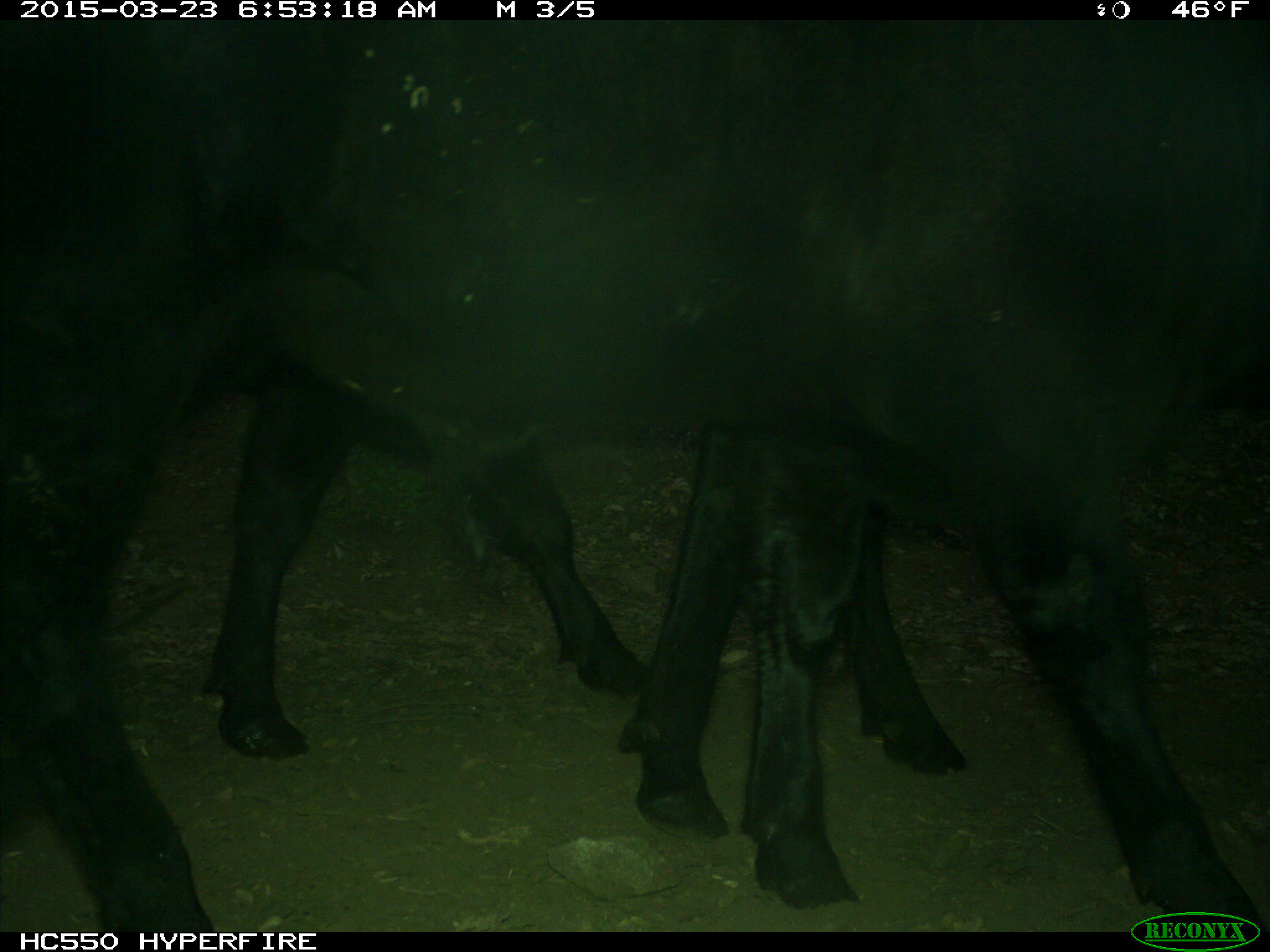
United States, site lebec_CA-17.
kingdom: Animalia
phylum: Chordata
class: Mammalia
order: Artiodactyla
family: Bovidae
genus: Bos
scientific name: Bos taurus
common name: domestic cow